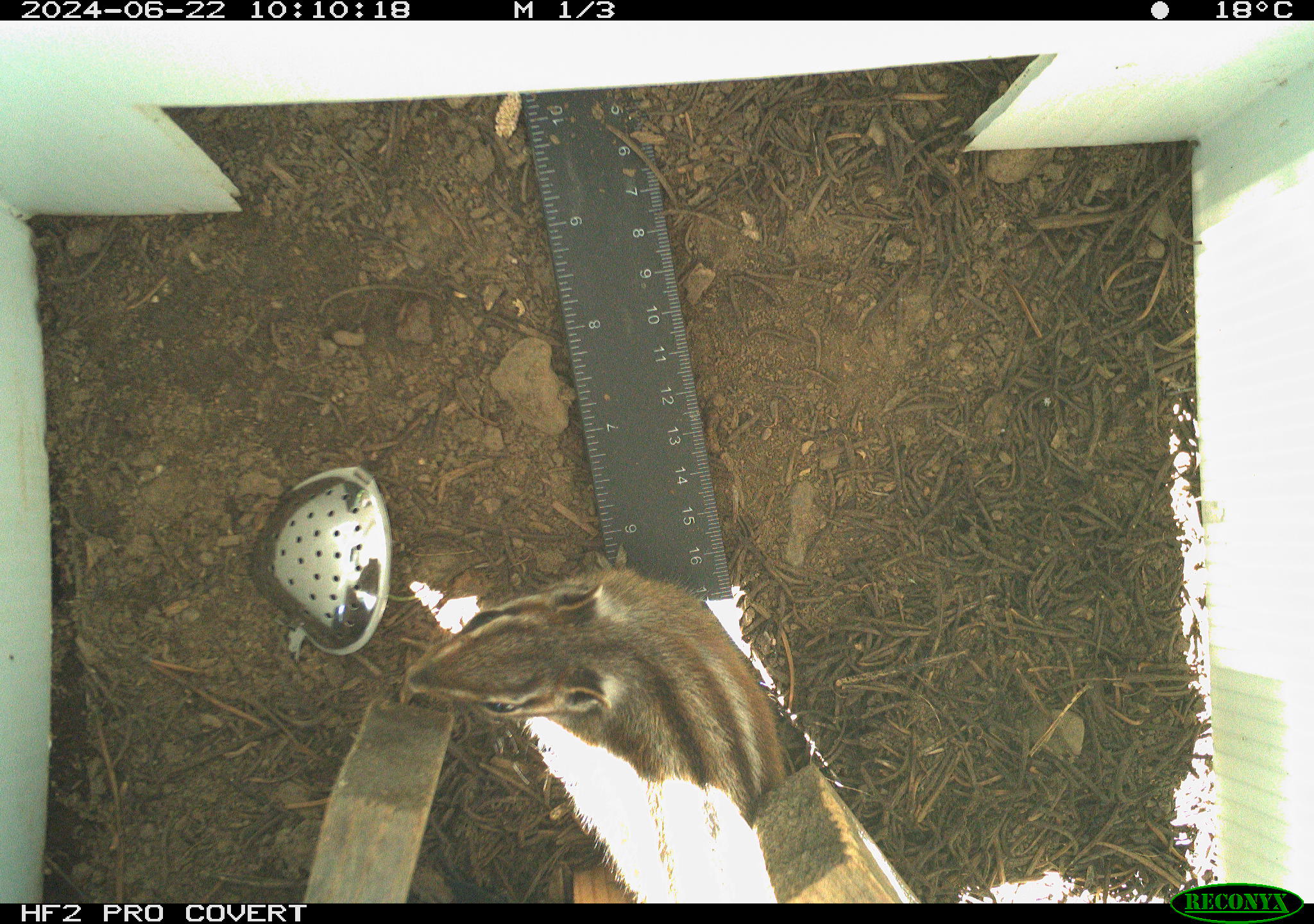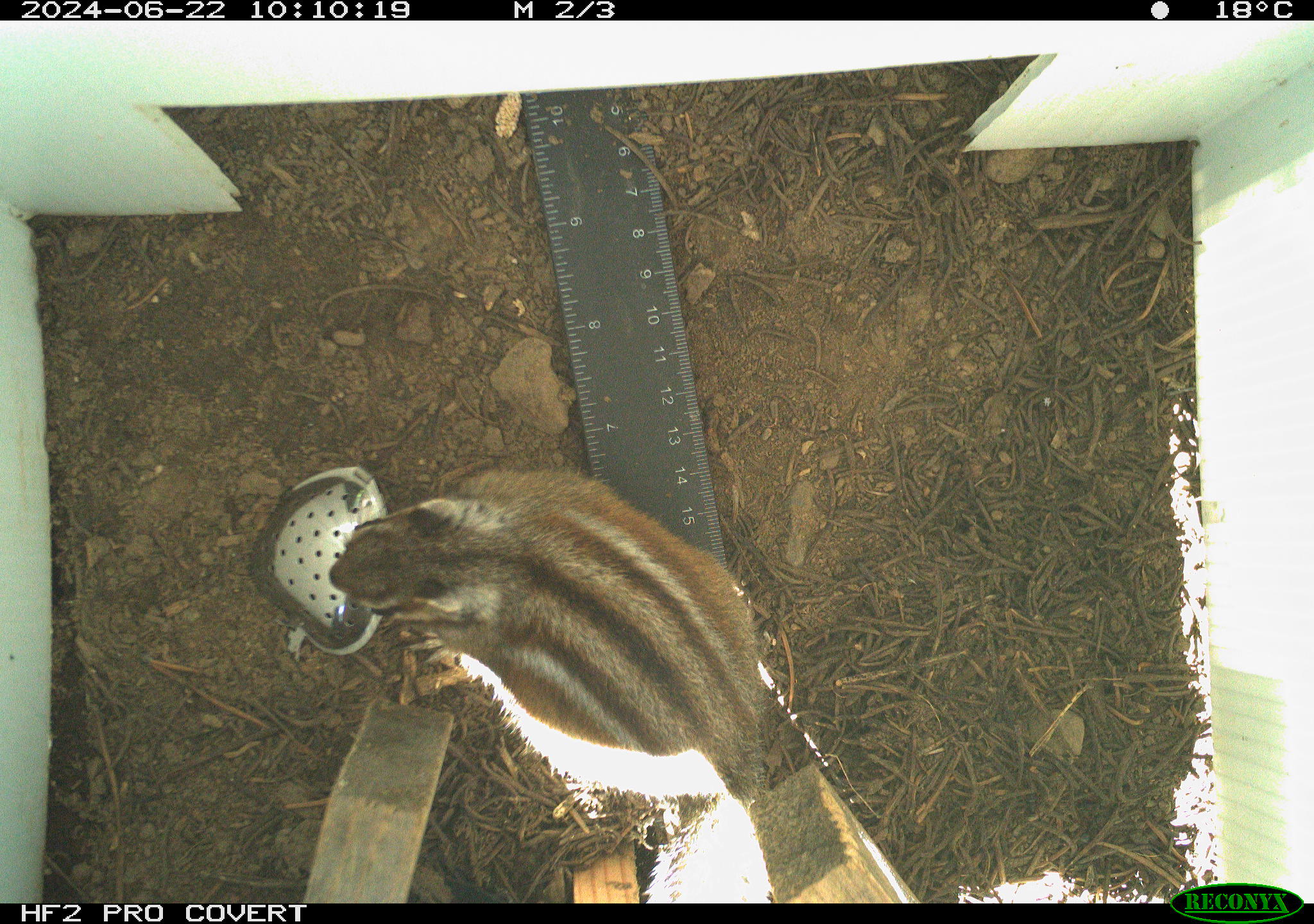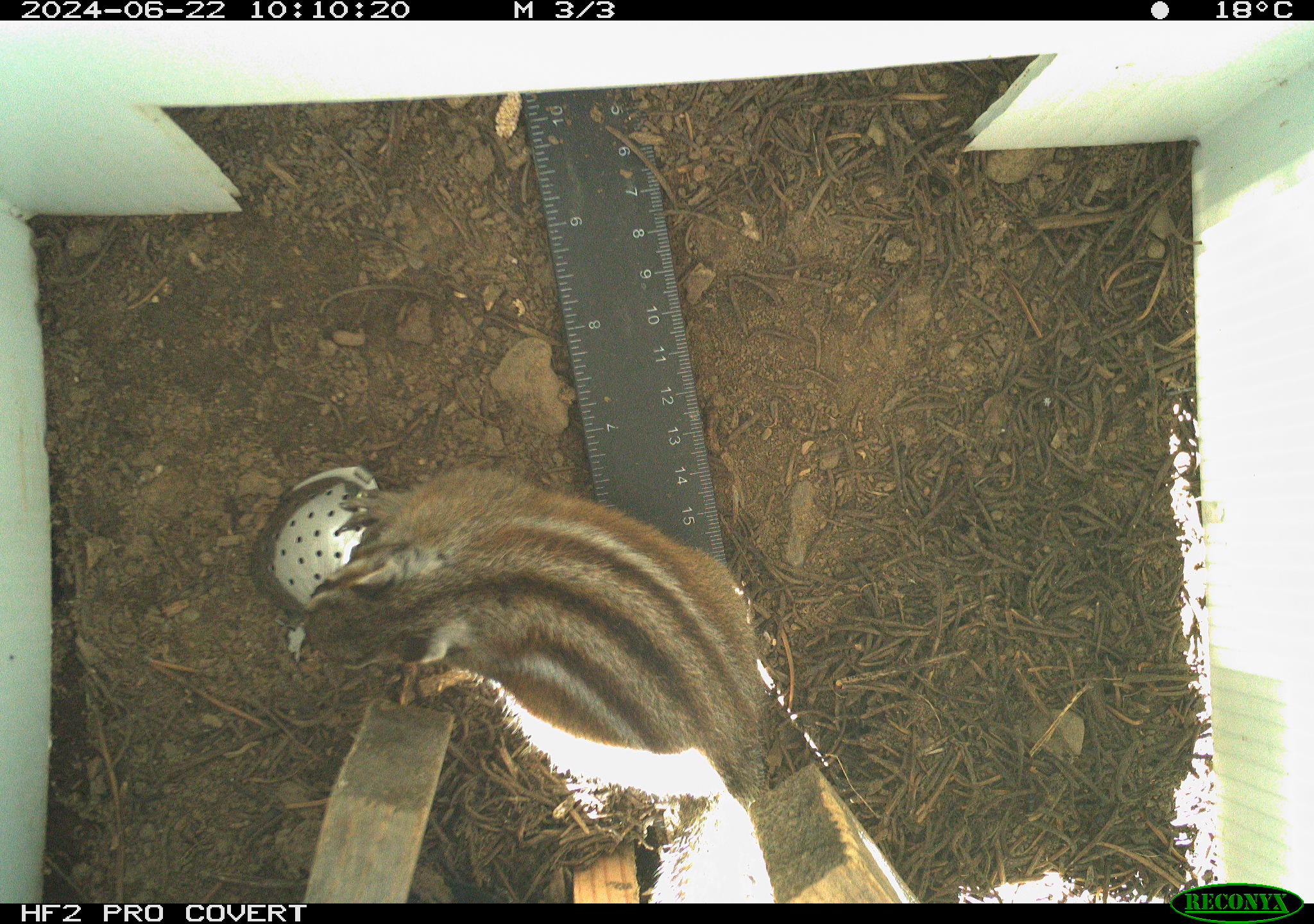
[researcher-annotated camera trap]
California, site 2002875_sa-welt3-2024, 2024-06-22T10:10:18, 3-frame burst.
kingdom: Animalia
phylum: Chordata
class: Mammalia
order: Rodentia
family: Sciuridae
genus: Neotamias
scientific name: Neotamias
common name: western chipmunks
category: neotamias species